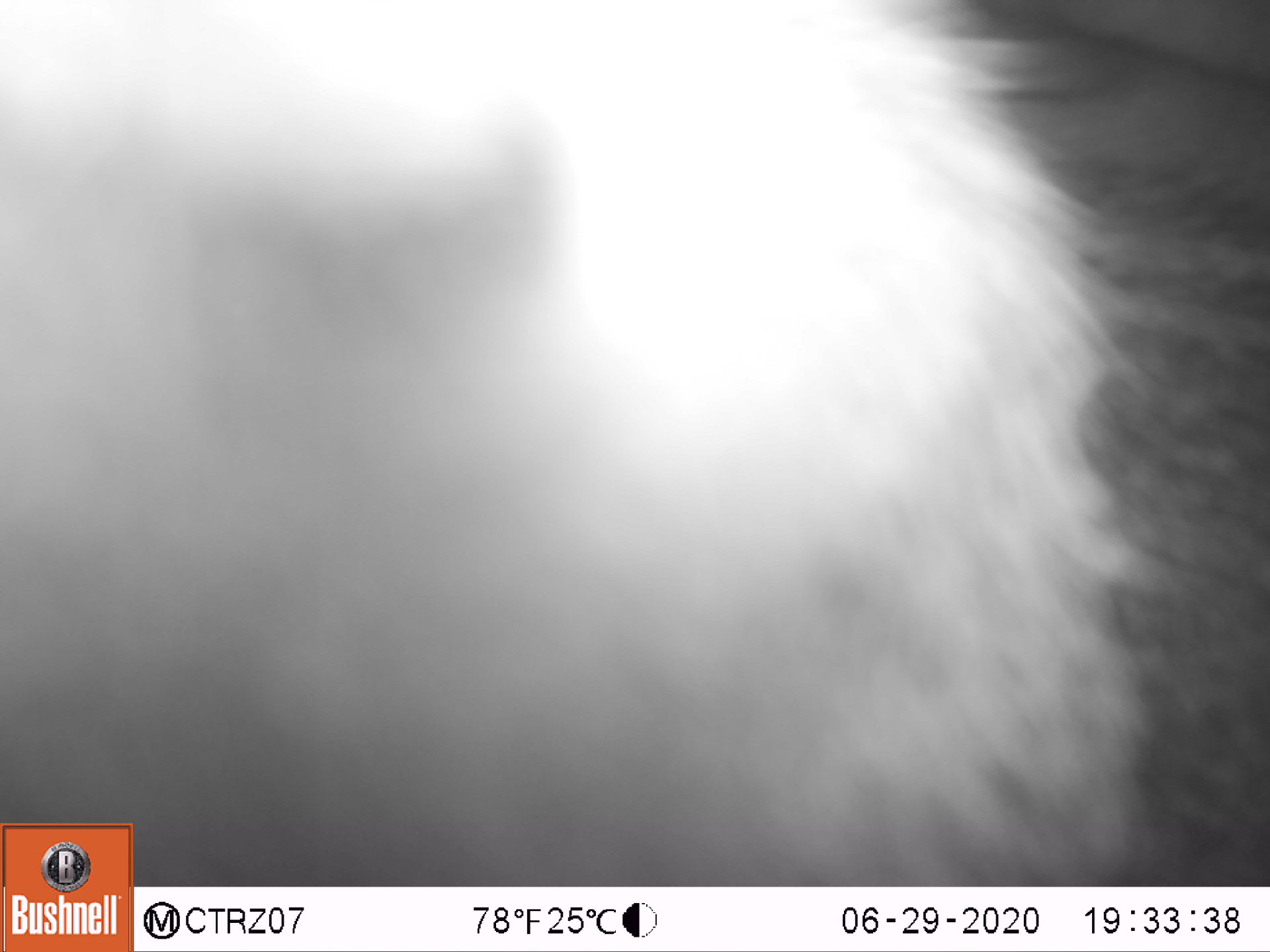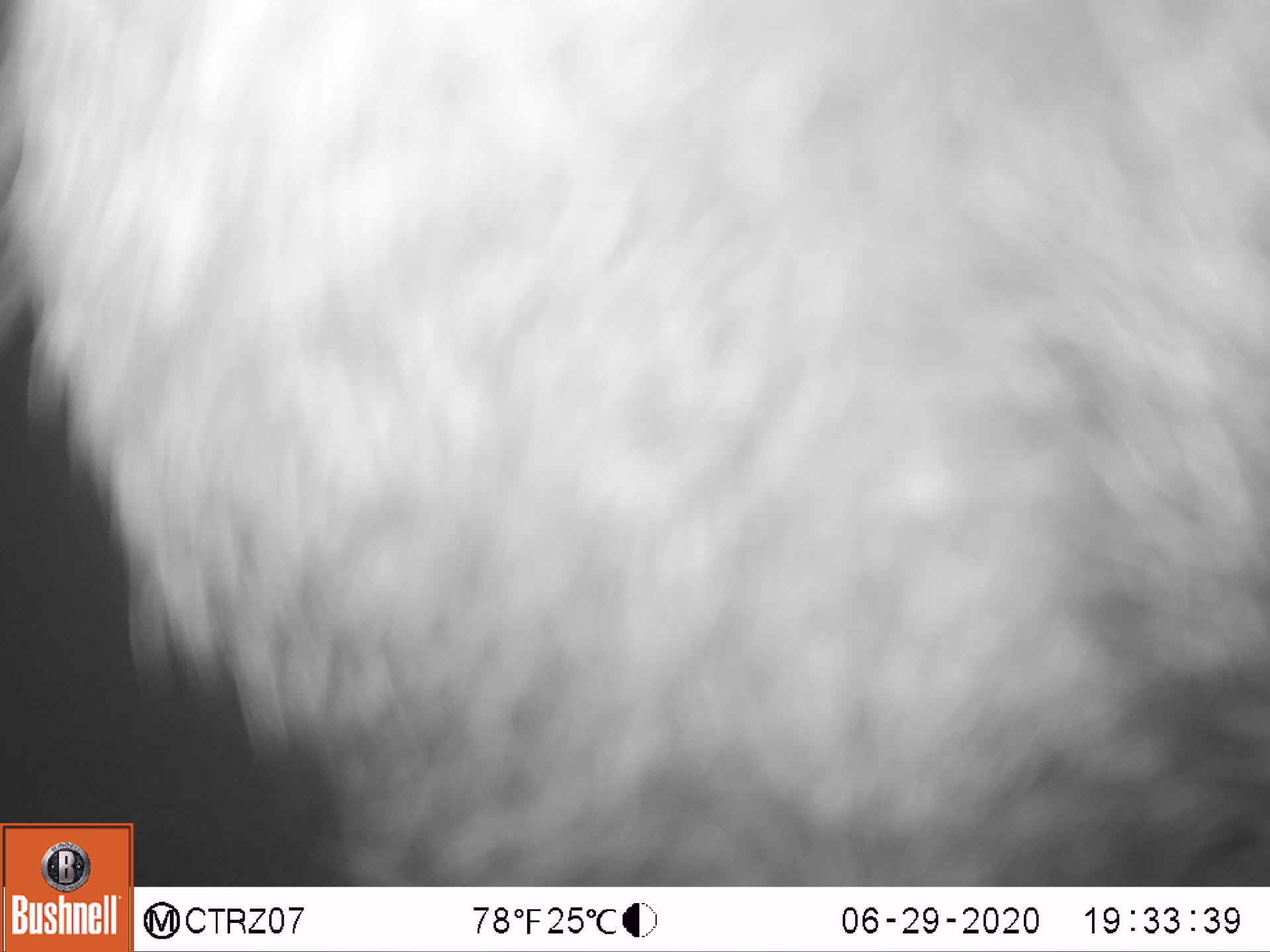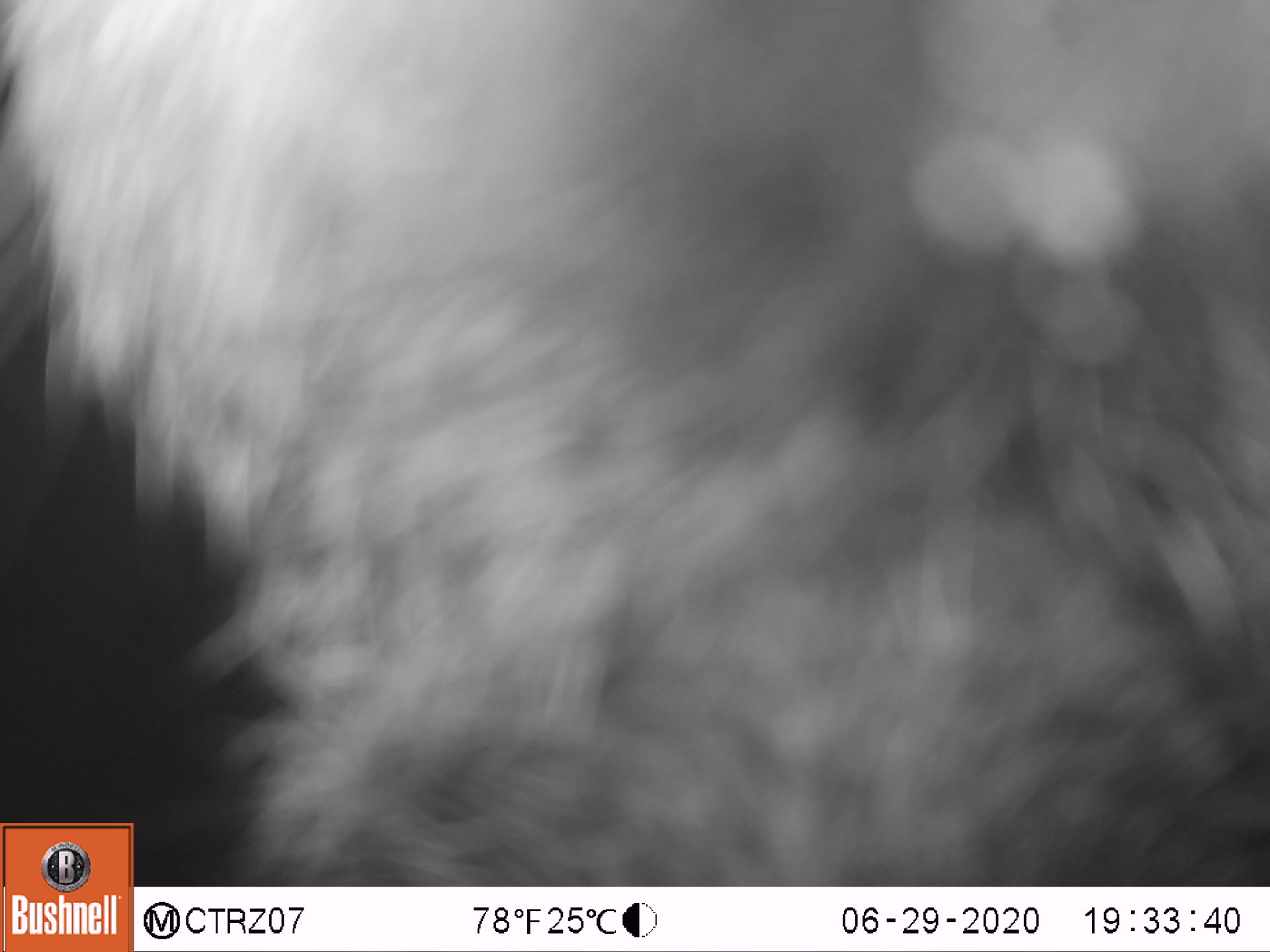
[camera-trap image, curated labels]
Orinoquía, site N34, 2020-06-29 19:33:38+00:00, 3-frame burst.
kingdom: Animalia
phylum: Chordata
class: Mammalia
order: Artiodactyla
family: Tayassuidae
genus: Pecari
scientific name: Pecari tajacu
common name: collared peccary